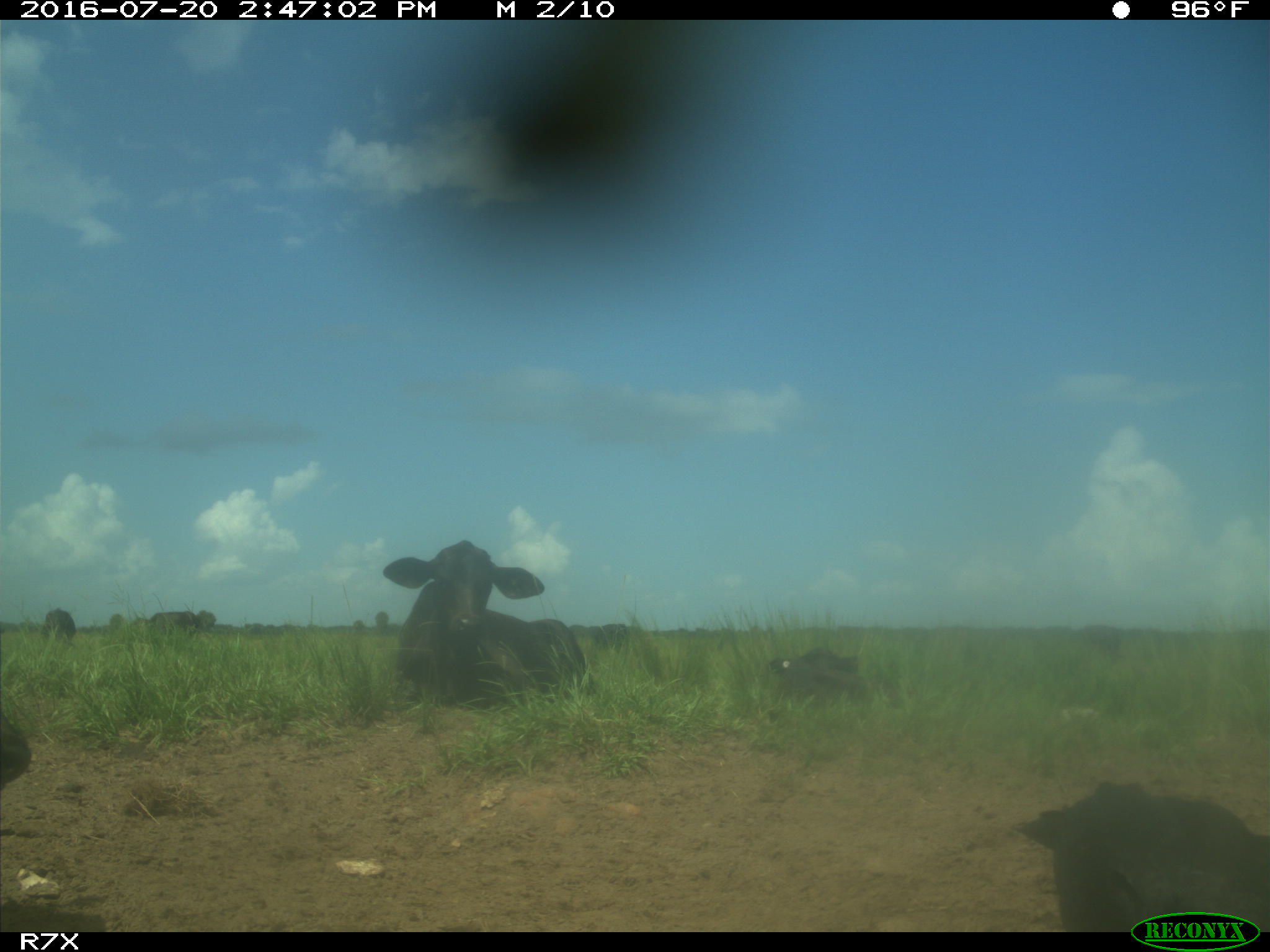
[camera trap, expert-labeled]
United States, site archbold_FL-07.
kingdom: Animalia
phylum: Chordata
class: Mammalia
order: Artiodactyla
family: Bovidae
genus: Bos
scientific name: Bos taurus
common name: domestic cow